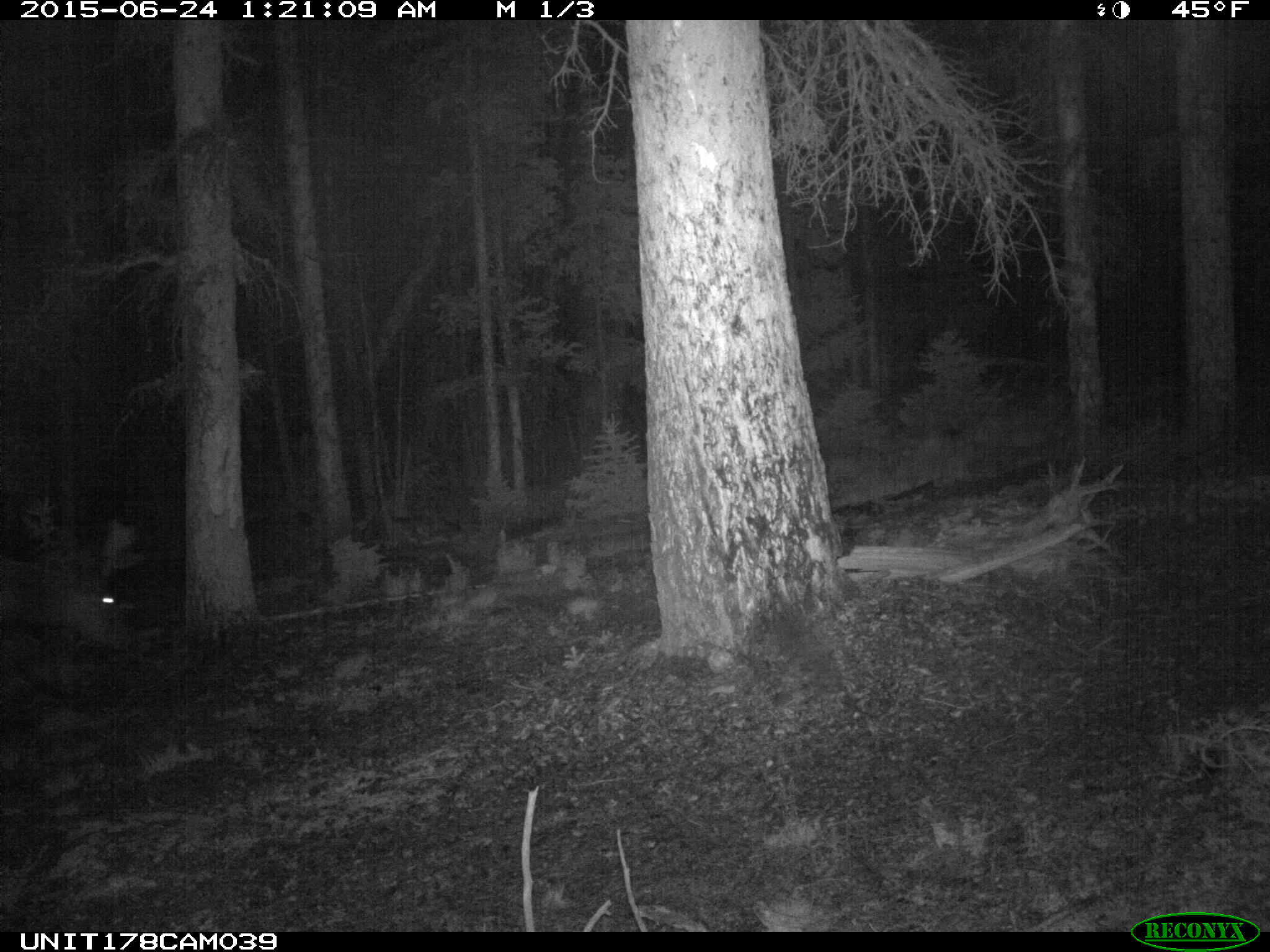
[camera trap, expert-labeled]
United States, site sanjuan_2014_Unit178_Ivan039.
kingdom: Animalia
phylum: Chordata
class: Mammalia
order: Artiodactyla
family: Cervidae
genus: Cervus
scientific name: Cervus elaphus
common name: red deer